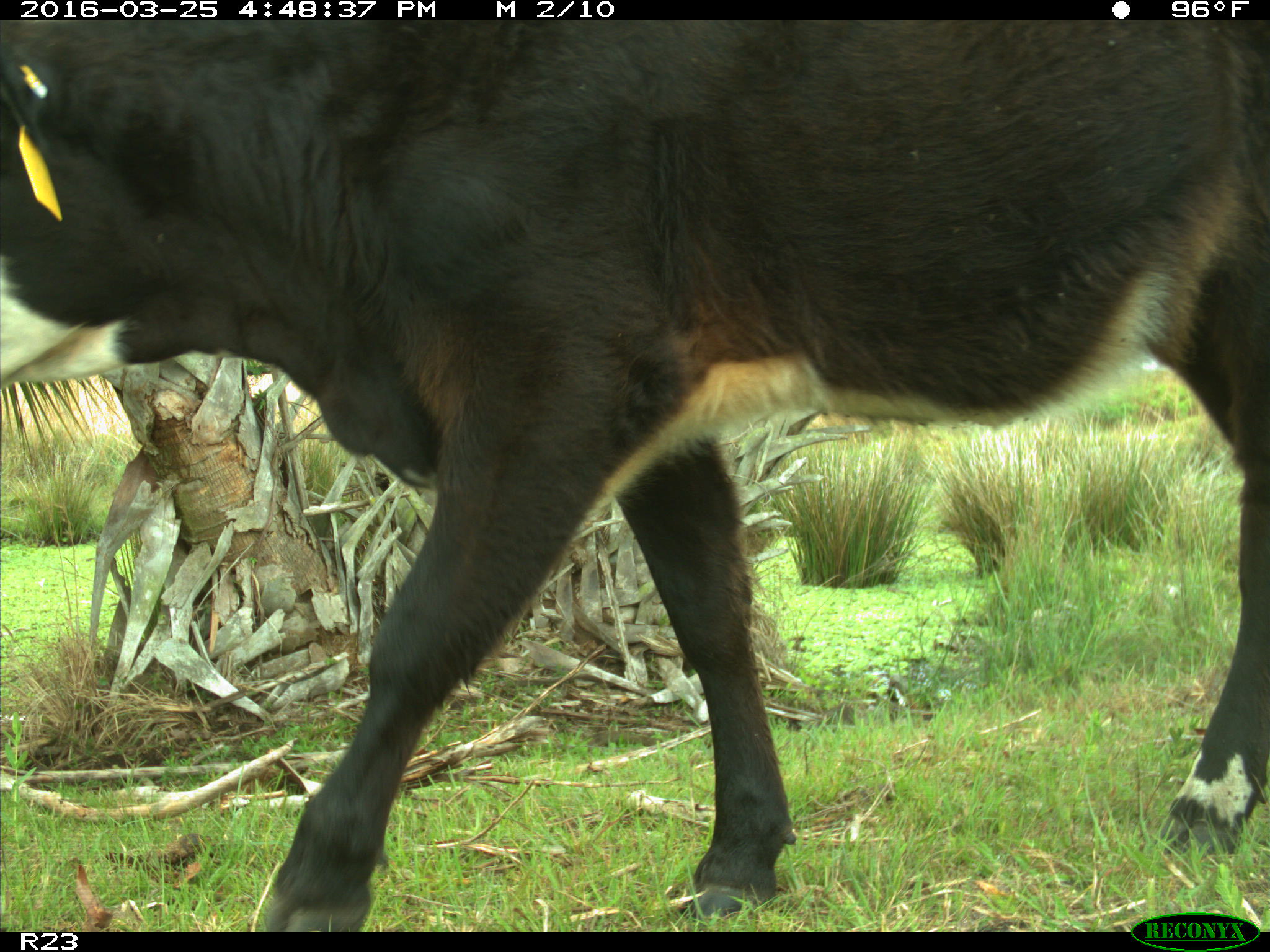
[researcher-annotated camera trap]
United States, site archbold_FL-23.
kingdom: Animalia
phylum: Chordata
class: Mammalia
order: Artiodactyla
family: Bovidae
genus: Bos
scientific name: Bos taurus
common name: domestic cow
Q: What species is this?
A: Bos taurus (domestic cow).